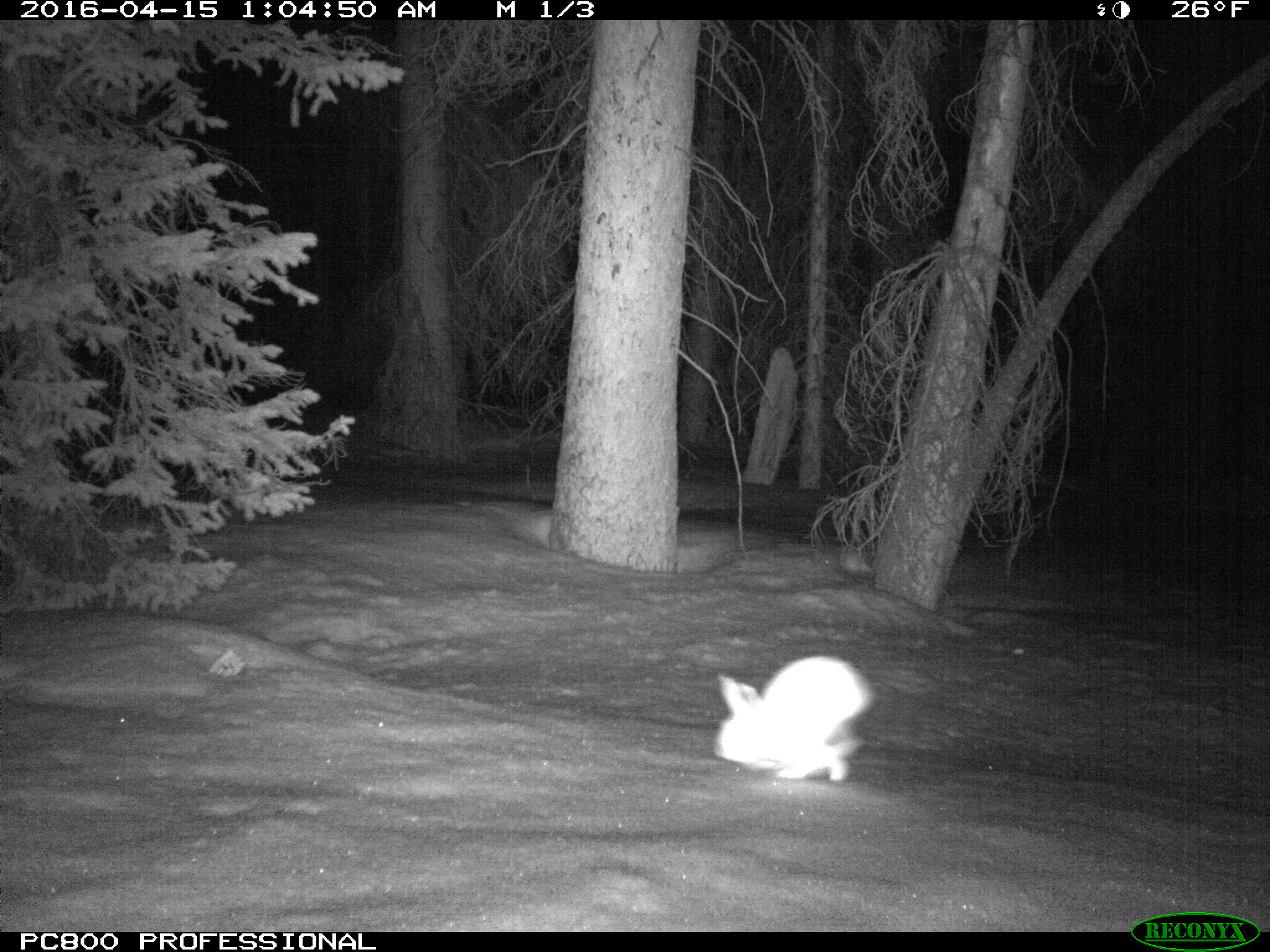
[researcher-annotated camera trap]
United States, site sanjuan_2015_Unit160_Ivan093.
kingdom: Animalia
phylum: Chordata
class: Mammalia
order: Lagomorpha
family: Leporidae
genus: Lepus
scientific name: Lepus americanus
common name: snowshoe hare